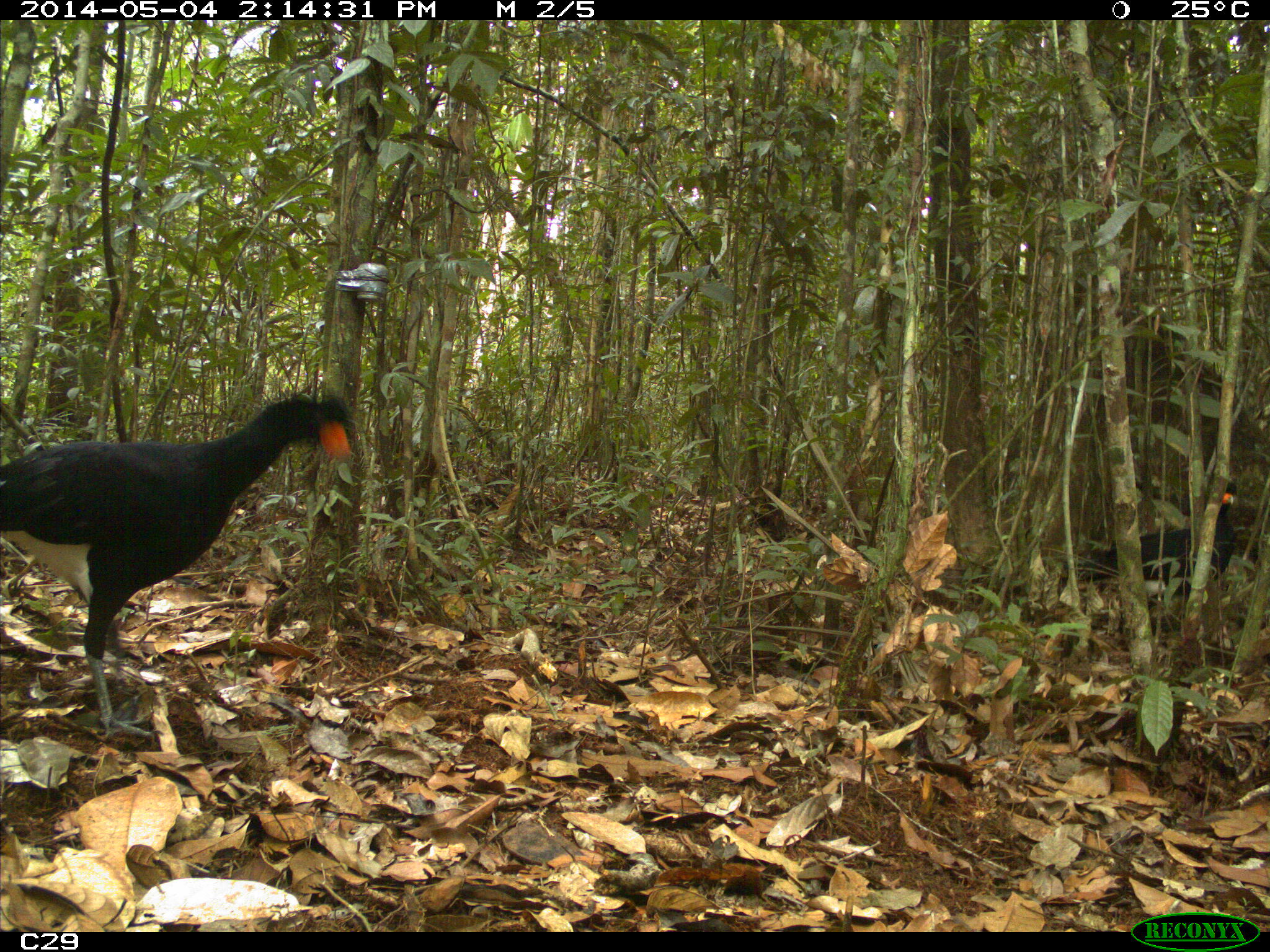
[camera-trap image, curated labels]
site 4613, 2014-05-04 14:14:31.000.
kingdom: Animalia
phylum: Chordata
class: Aves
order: Galliformes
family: Cracidae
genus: Crax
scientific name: Crax alector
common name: black curassow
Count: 2.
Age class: adult.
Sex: female.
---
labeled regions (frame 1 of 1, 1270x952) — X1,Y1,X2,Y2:
crax alector: 0,394,350,737; 1059,480,1239,613